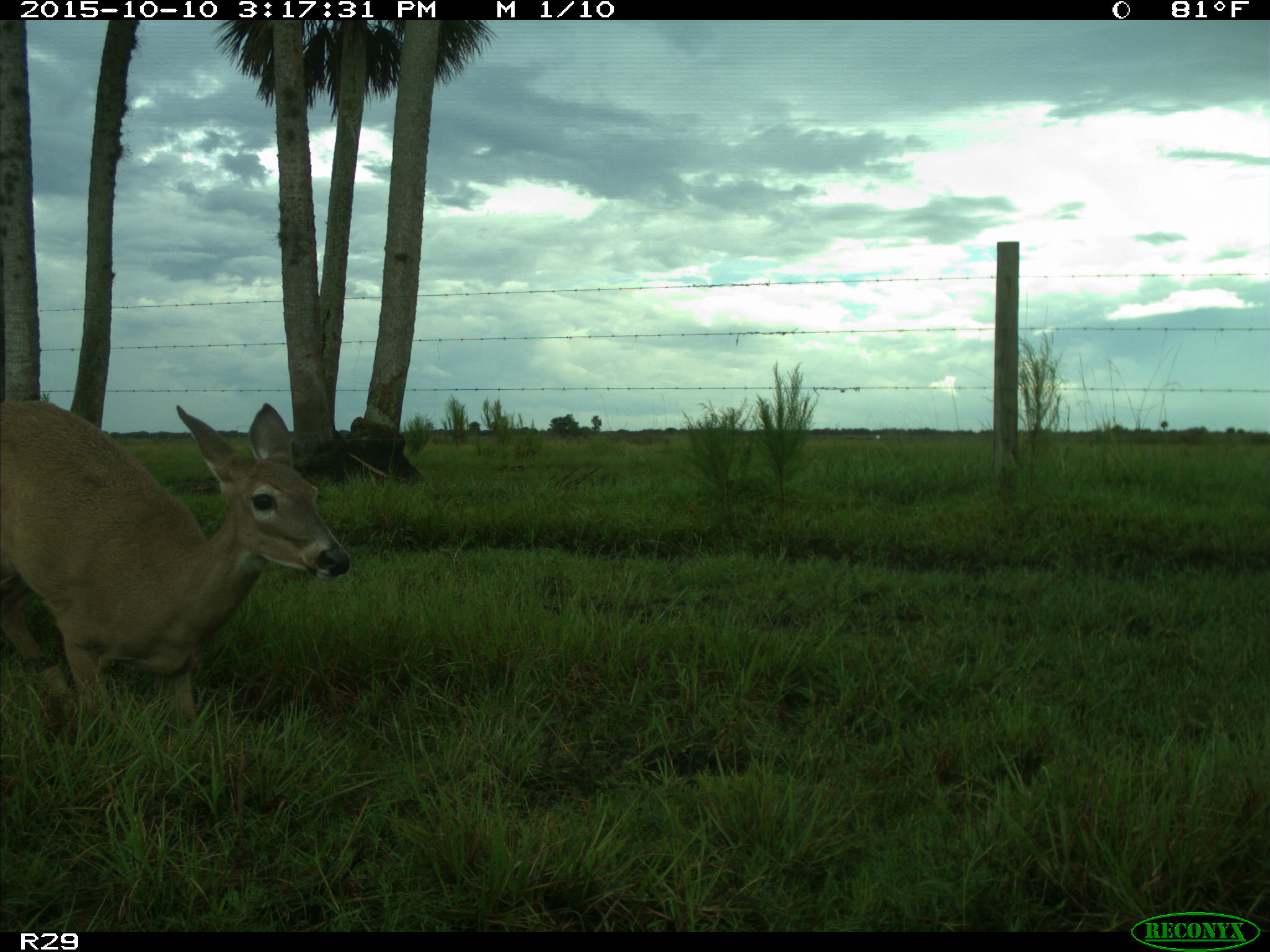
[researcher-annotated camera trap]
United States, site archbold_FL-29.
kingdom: Animalia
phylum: Chordata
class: Mammalia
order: Artiodactyla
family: Cervidae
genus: Odocoileus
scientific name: Odocoileus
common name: deer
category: unidentified deer